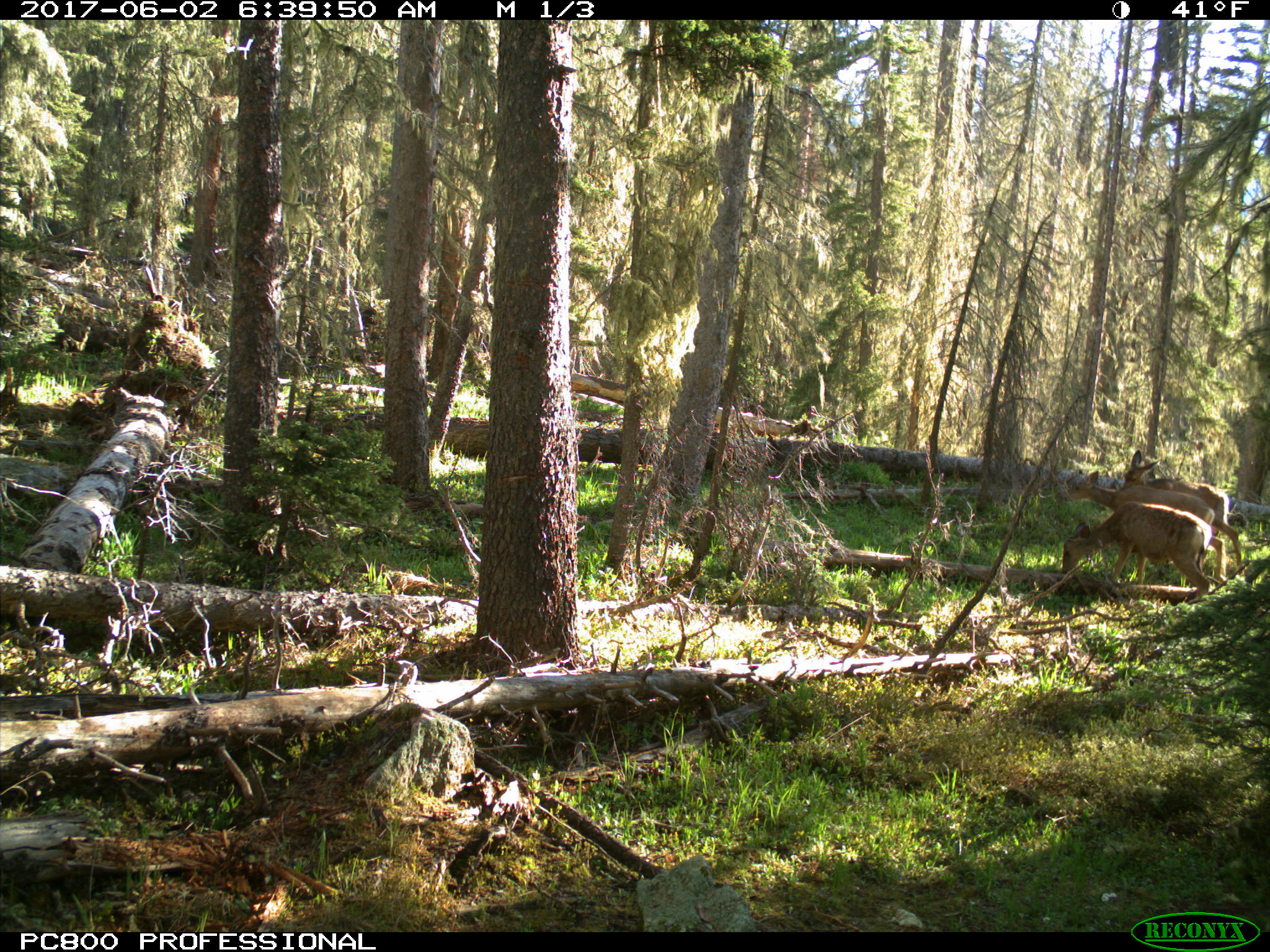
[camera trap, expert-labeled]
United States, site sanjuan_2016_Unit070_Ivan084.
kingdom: Animalia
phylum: Chordata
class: Mammalia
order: Artiodactyla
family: Cervidae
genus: Odocoileus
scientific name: Odocoileus hemionus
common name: mule deer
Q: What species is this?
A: Odocoileus hemionus (mule deer).